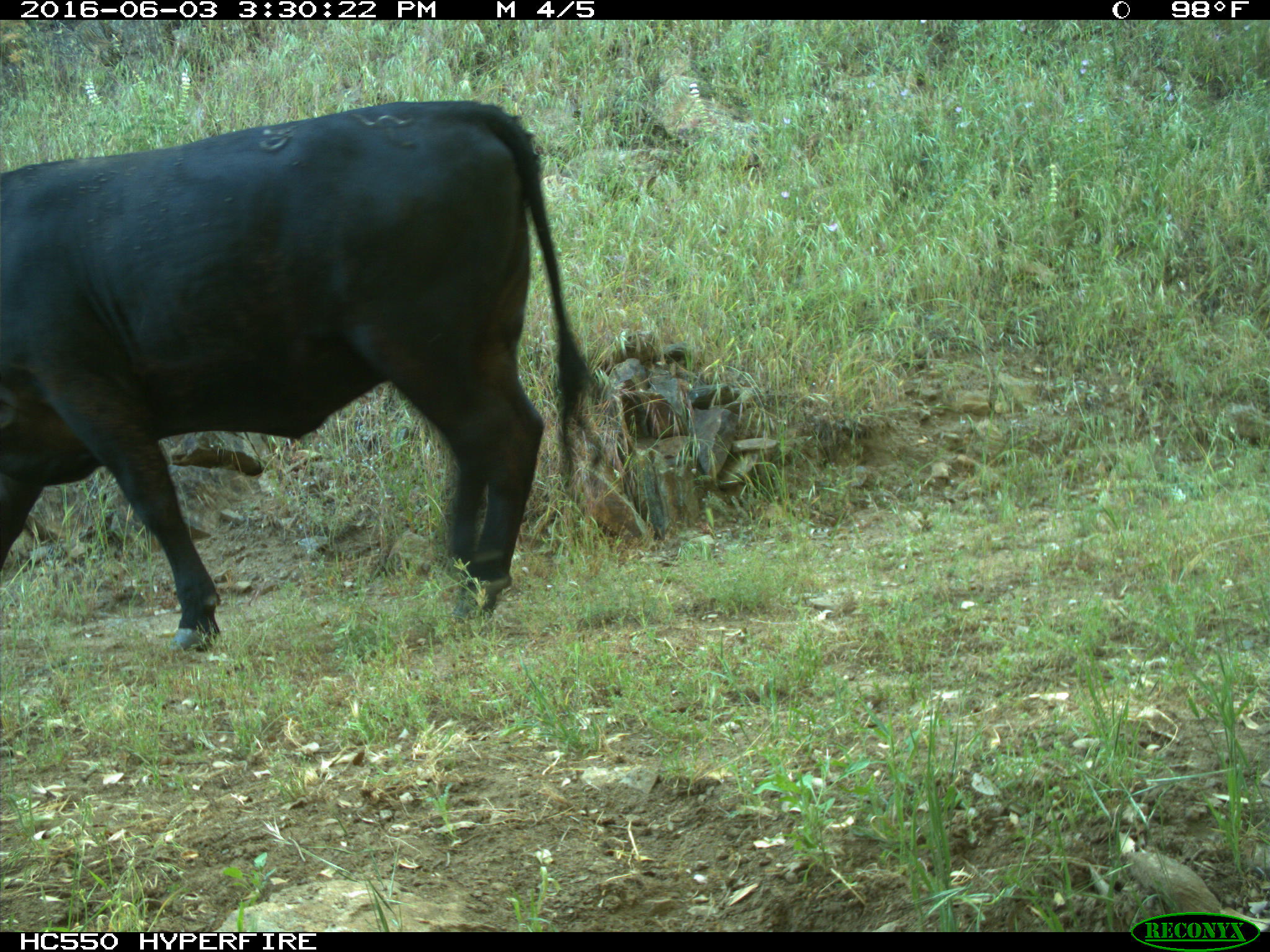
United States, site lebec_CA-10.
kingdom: Animalia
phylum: Chordata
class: Mammalia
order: Artiodactyla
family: Bovidae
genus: Bos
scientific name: Bos taurus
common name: domestic cow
Bos taurus (domestic cow).